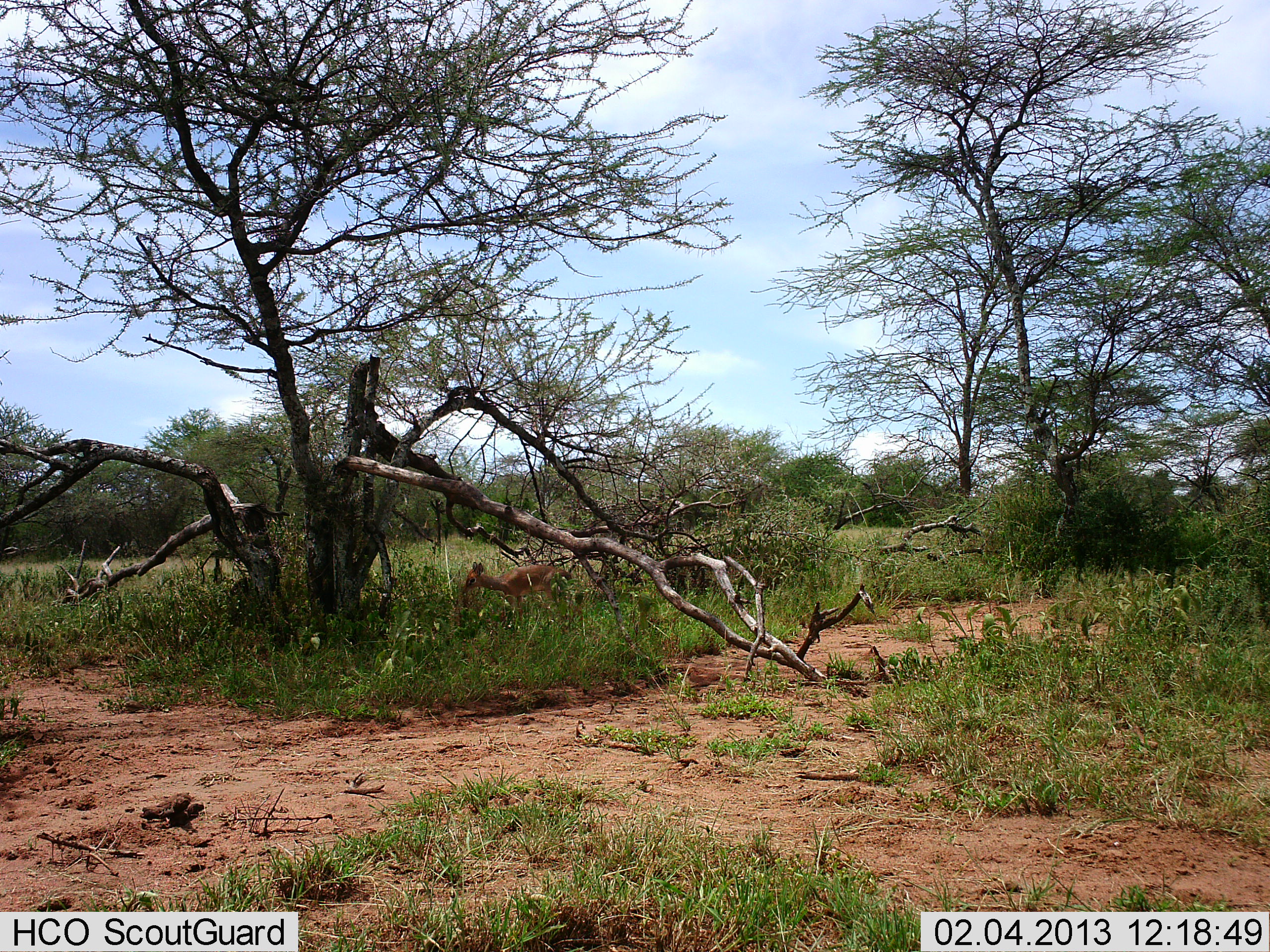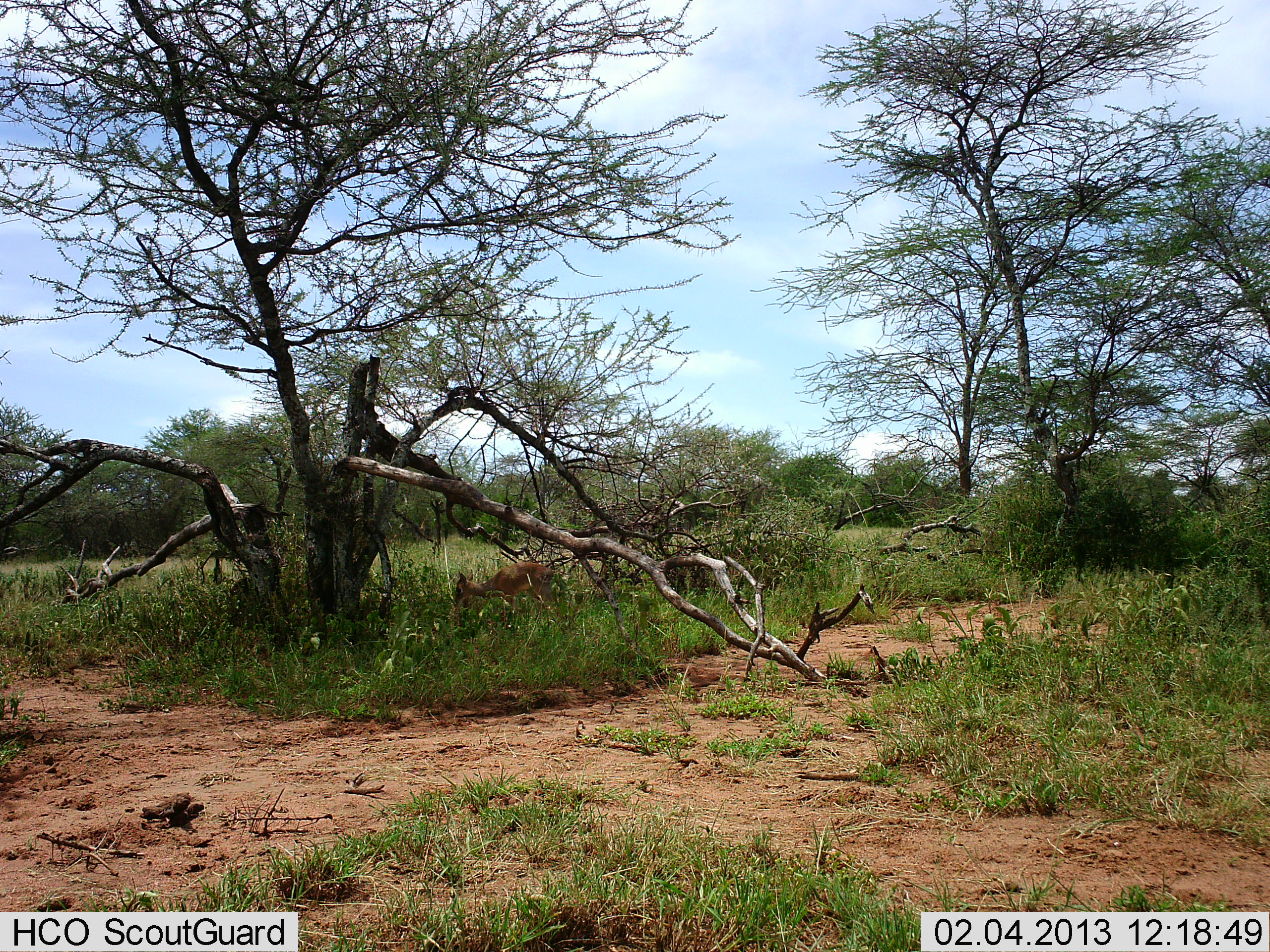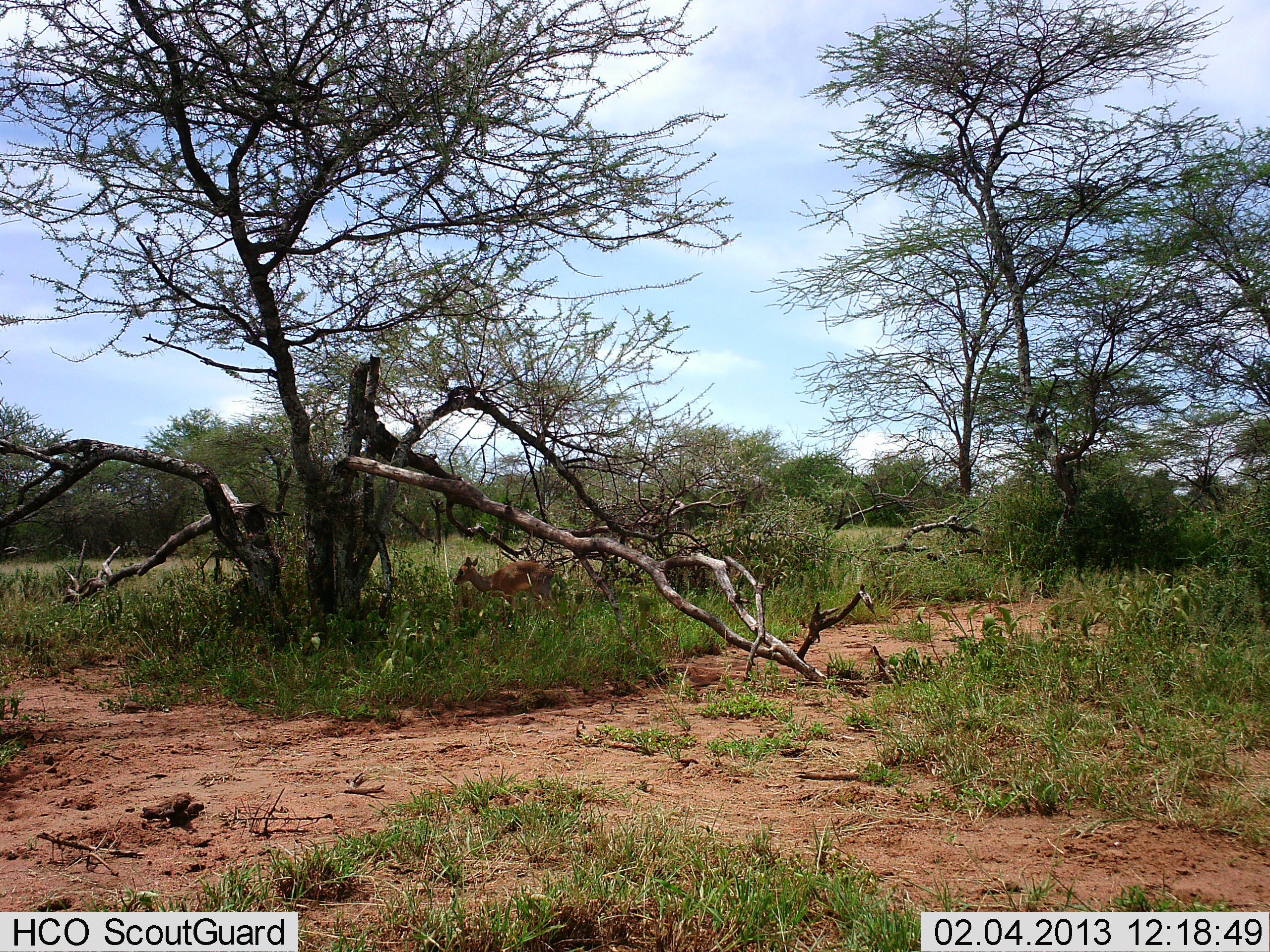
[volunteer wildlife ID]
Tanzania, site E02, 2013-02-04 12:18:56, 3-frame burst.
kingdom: Animalia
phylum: Chordata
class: Mammalia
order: Artiodactyla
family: Bovidae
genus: Madoqua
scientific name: Madoqua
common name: dikdik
Dikdik (Madoqua), count 1. Behavior (volunteer vote fractions): standing 22%, resting 0%, moving 22%, interacting 0%. Young present (vote fraction): 0%. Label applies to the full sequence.